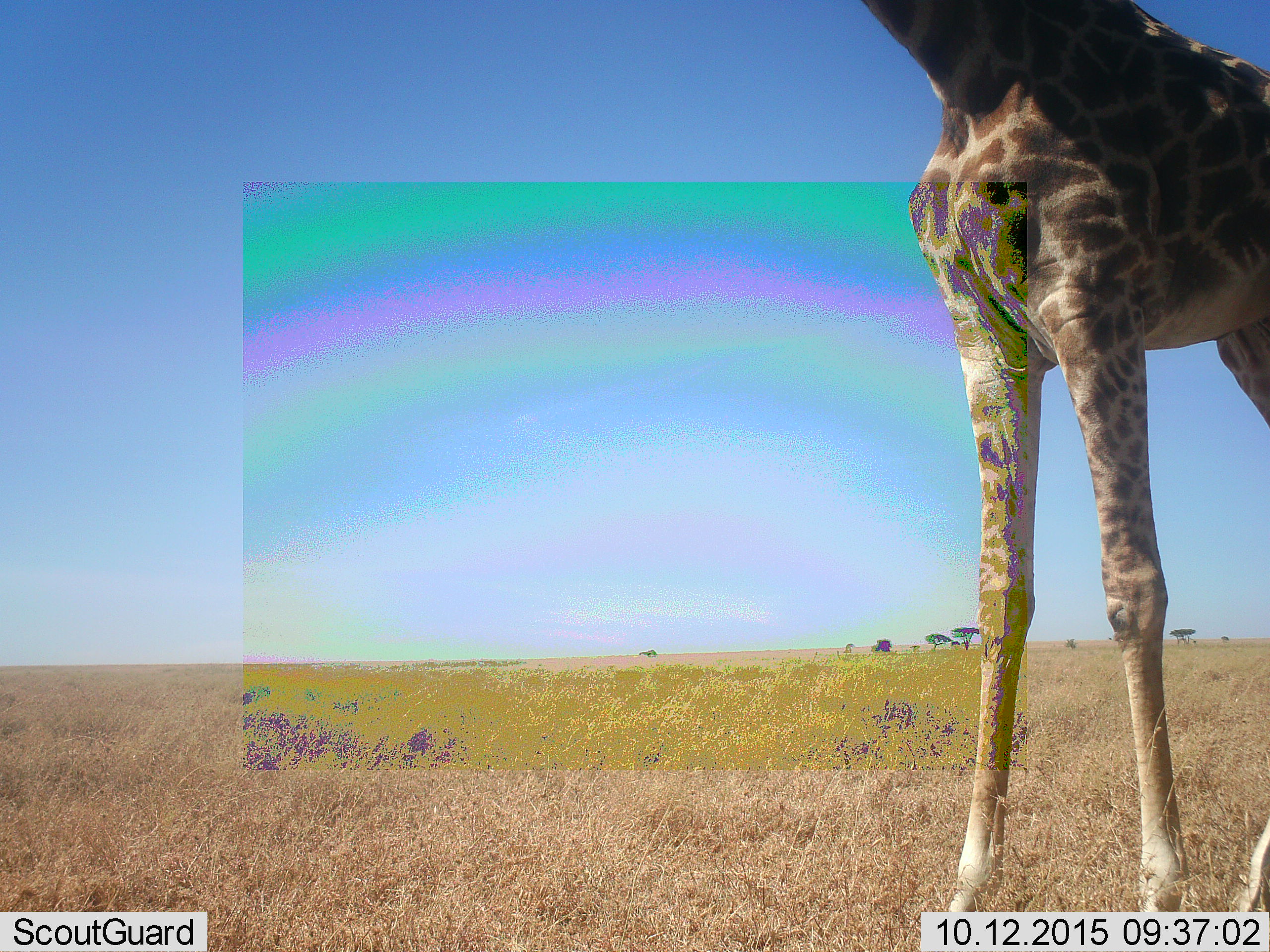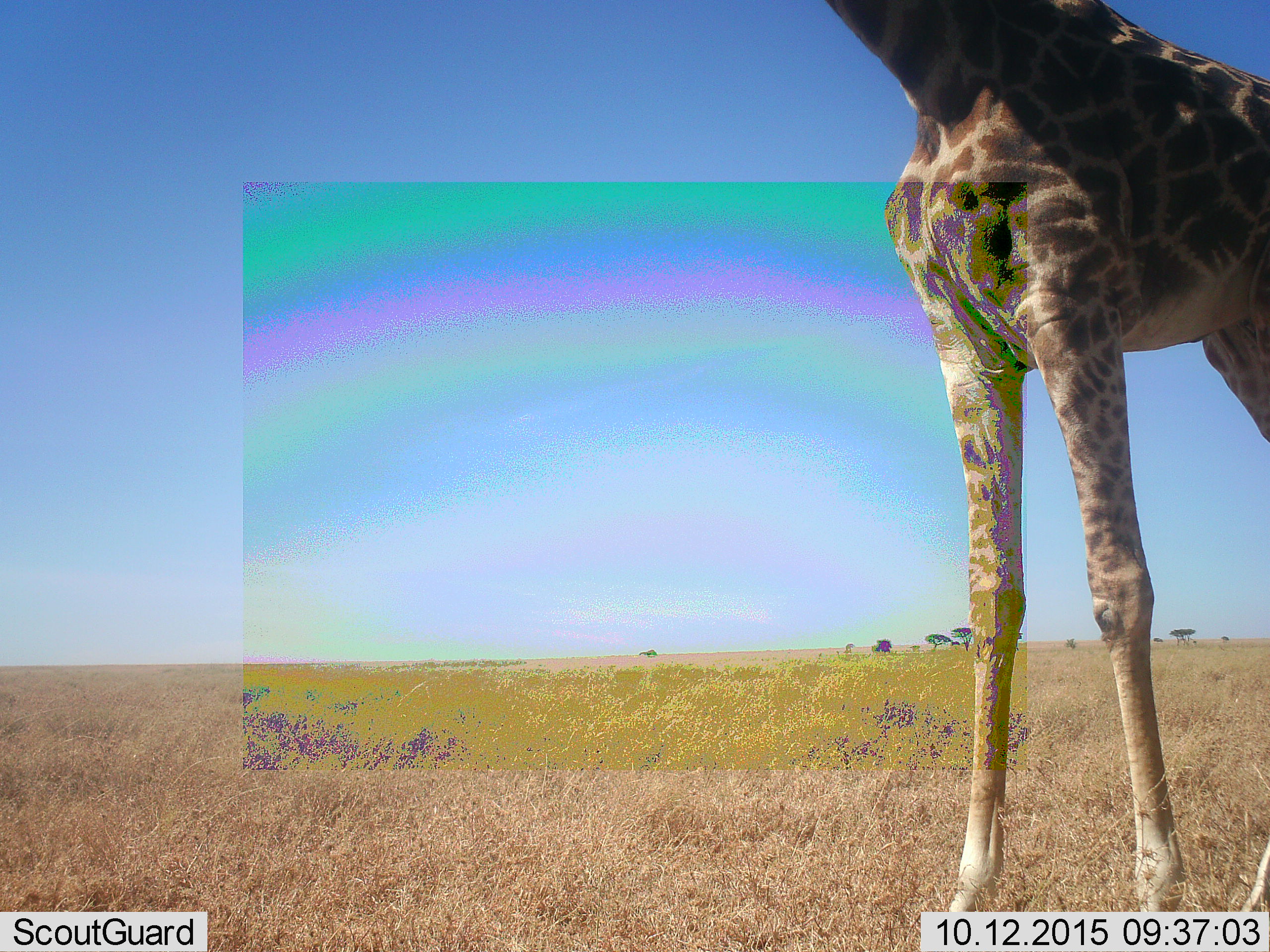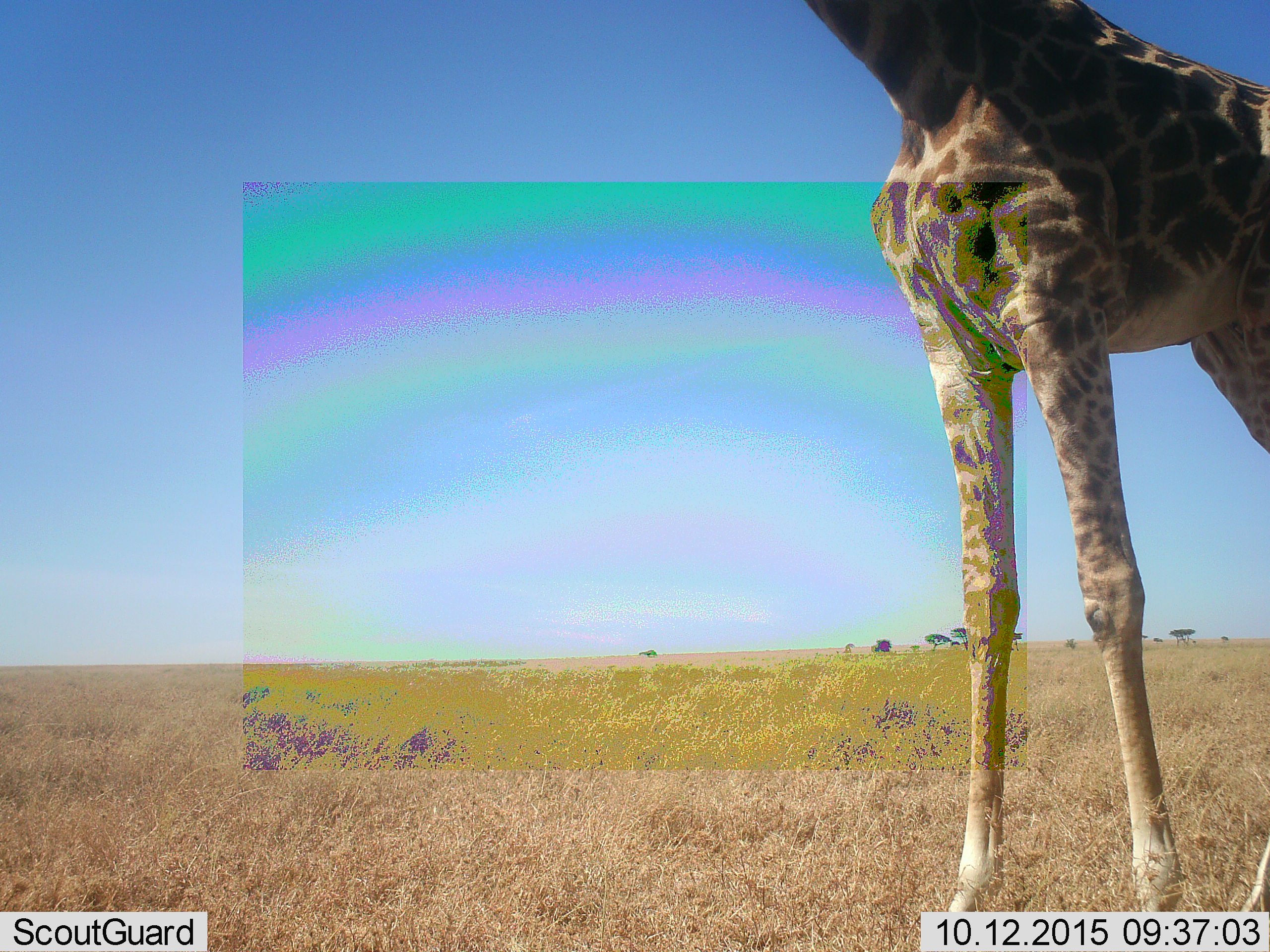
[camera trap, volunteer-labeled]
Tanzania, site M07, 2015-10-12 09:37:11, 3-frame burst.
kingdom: Animalia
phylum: Chordata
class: Mammalia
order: Artiodactyla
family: Giraffidae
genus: Giraffa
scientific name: Giraffa camelopardalis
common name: giraffe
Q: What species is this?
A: Giraffe (Giraffa camelopardalis).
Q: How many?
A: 1.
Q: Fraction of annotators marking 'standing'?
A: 80%.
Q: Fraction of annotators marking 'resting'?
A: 0%.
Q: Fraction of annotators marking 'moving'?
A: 20%.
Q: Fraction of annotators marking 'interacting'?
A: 0%.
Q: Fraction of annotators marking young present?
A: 0%.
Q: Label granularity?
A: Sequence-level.